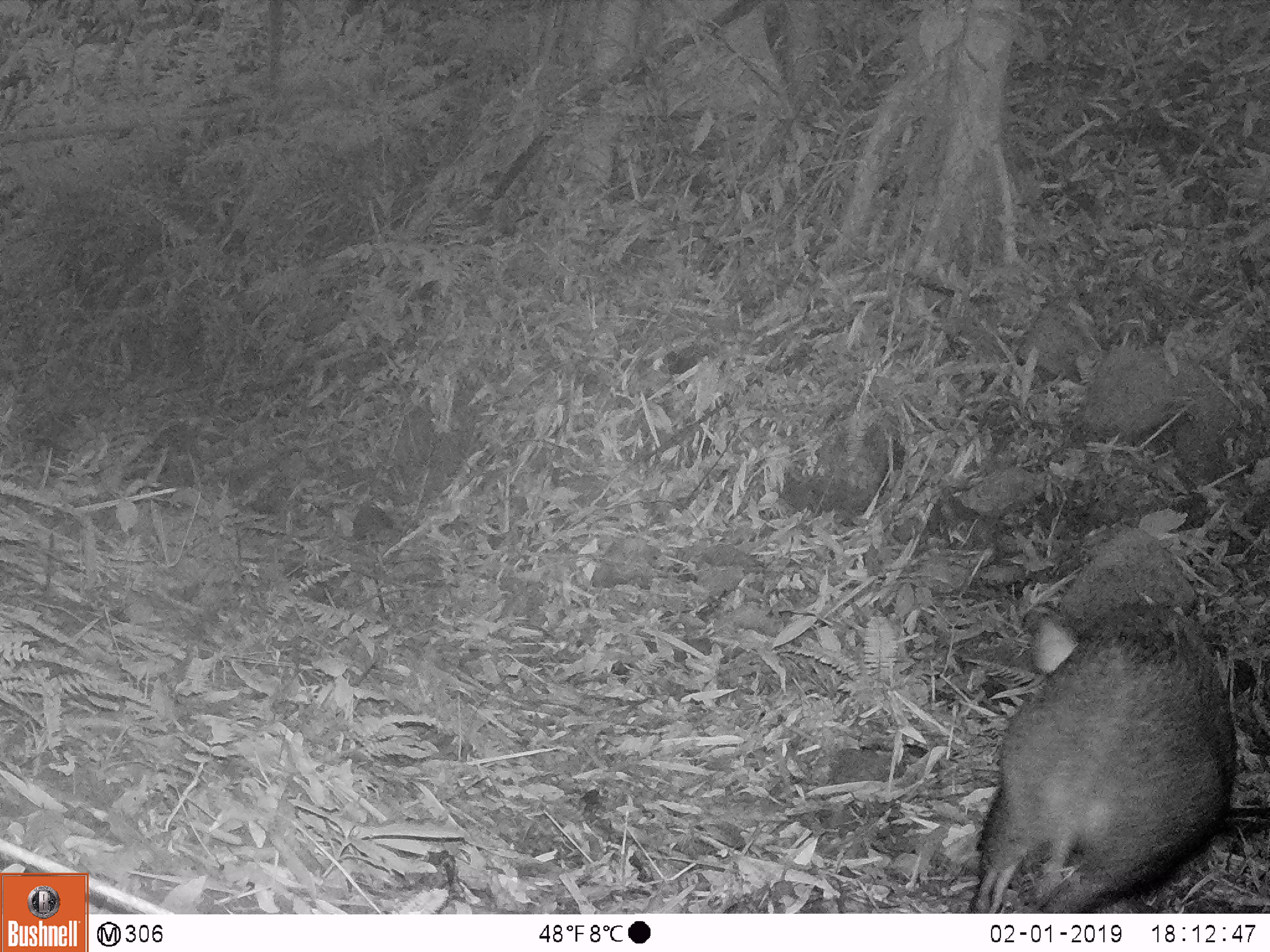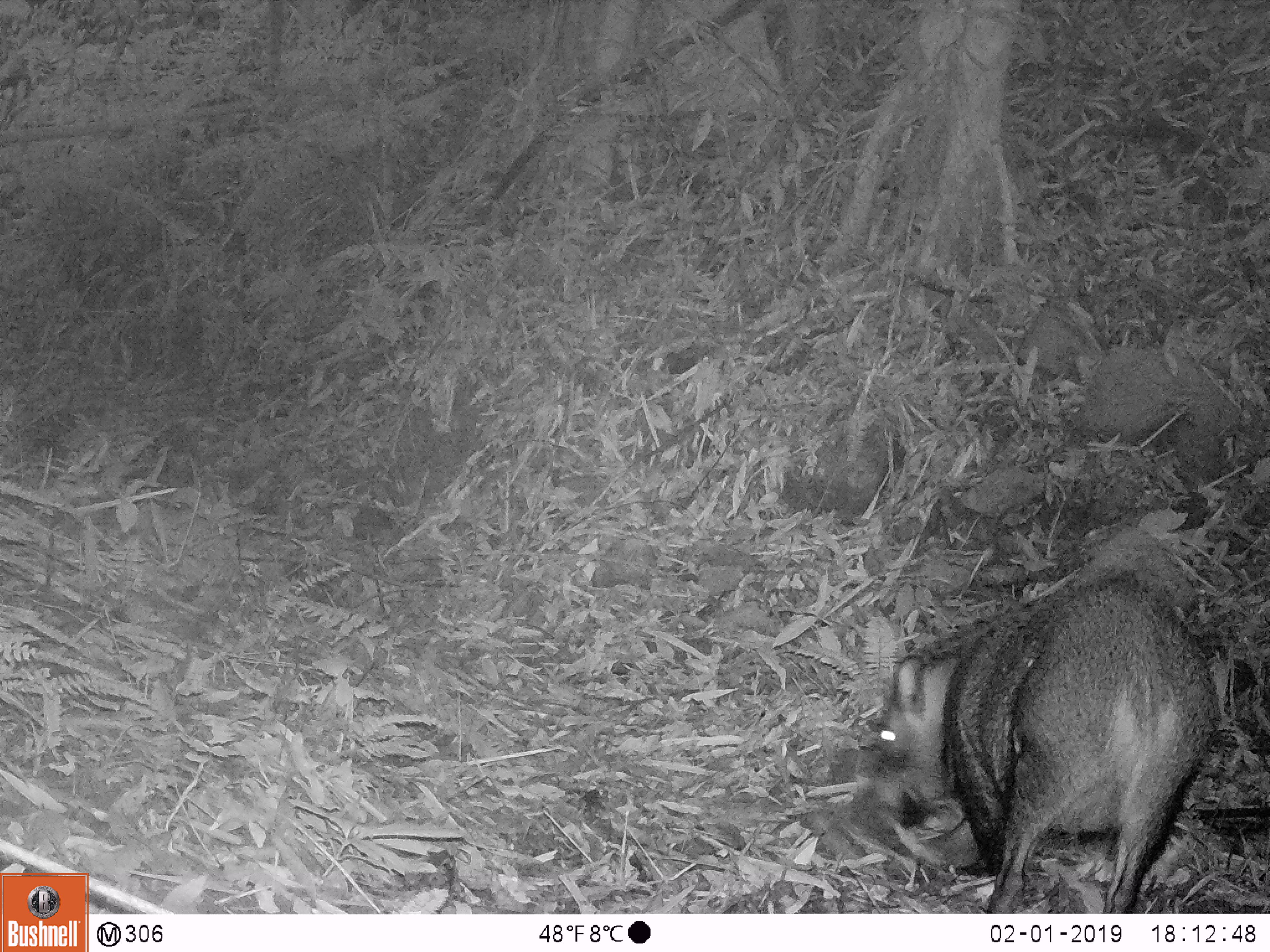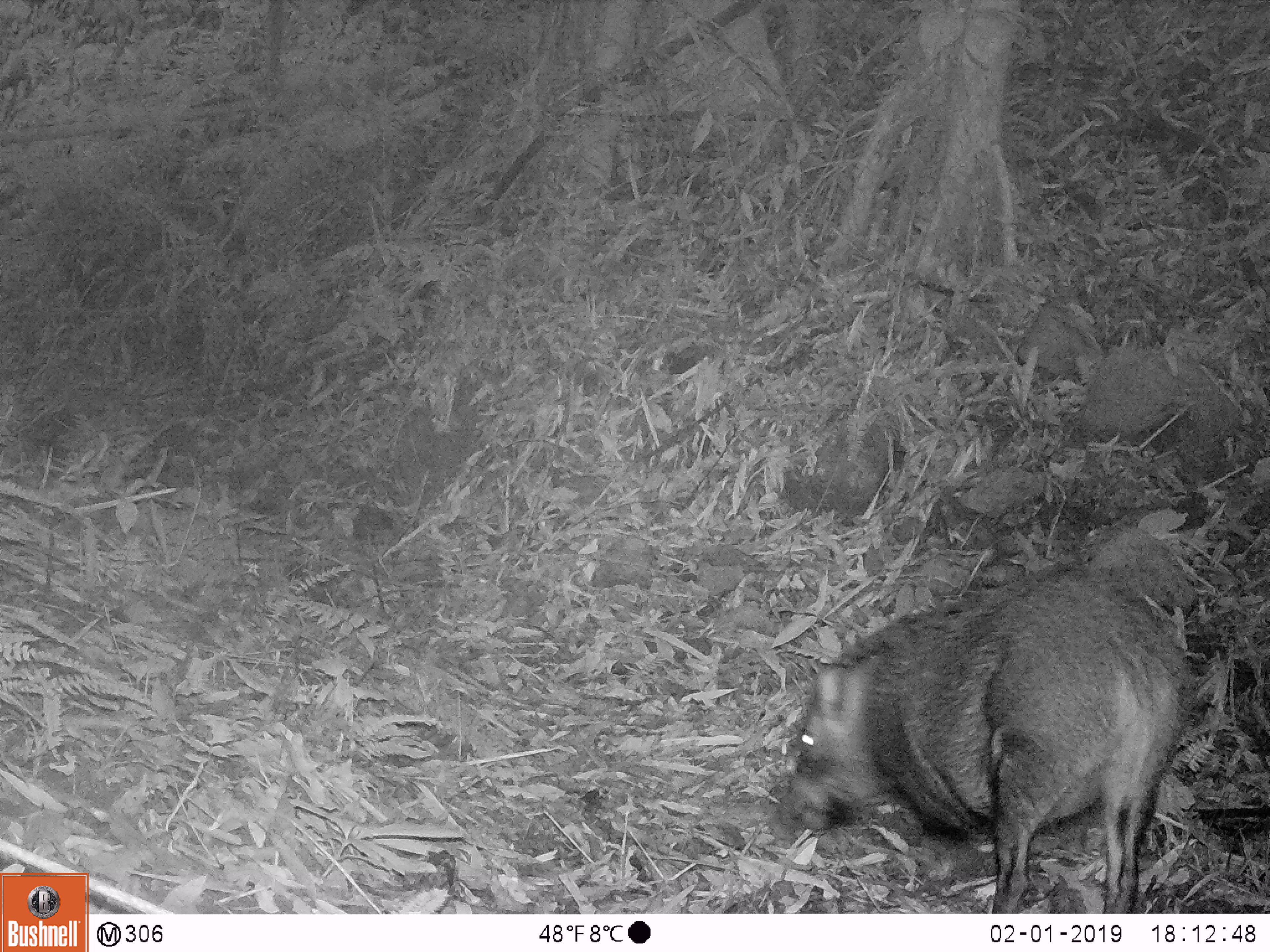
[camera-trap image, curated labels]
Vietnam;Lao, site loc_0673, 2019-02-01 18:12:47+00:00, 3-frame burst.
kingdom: Animalia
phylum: Chordata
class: Mammalia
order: Artiodactyla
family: Suidae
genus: Sus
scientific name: Sus scrofa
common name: eurasian wild pig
Eurasian wild pig (Sus scrofa). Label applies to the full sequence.